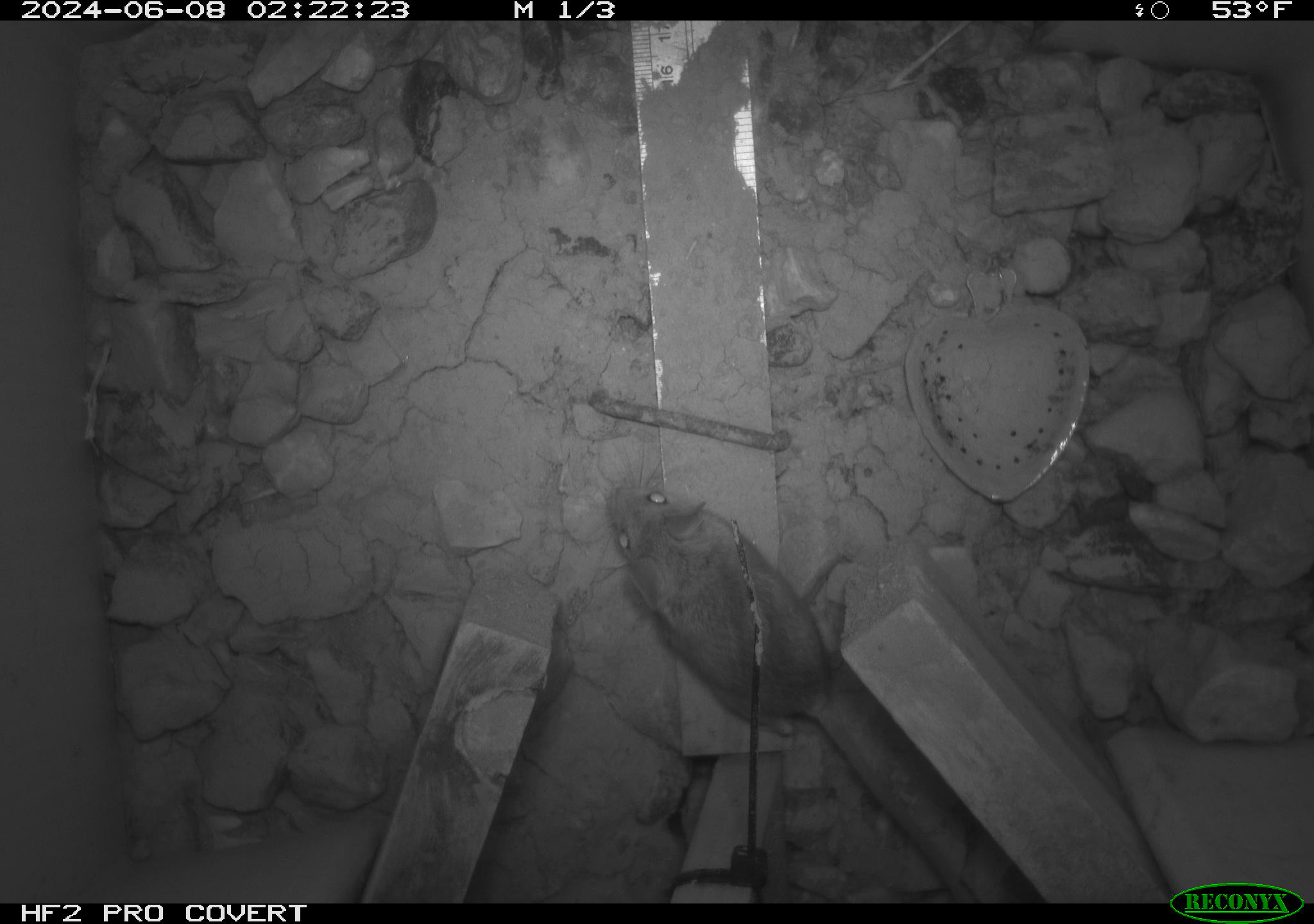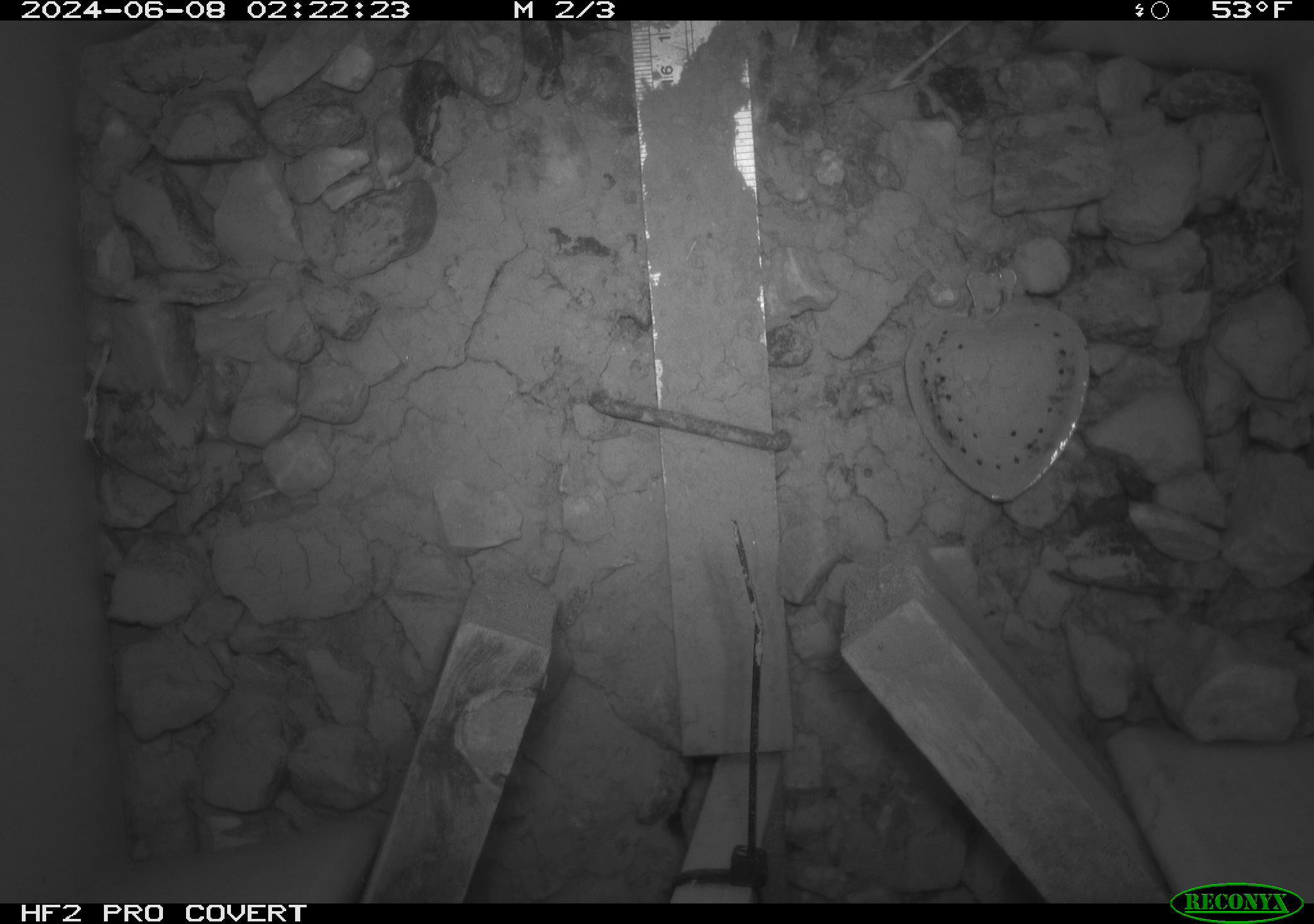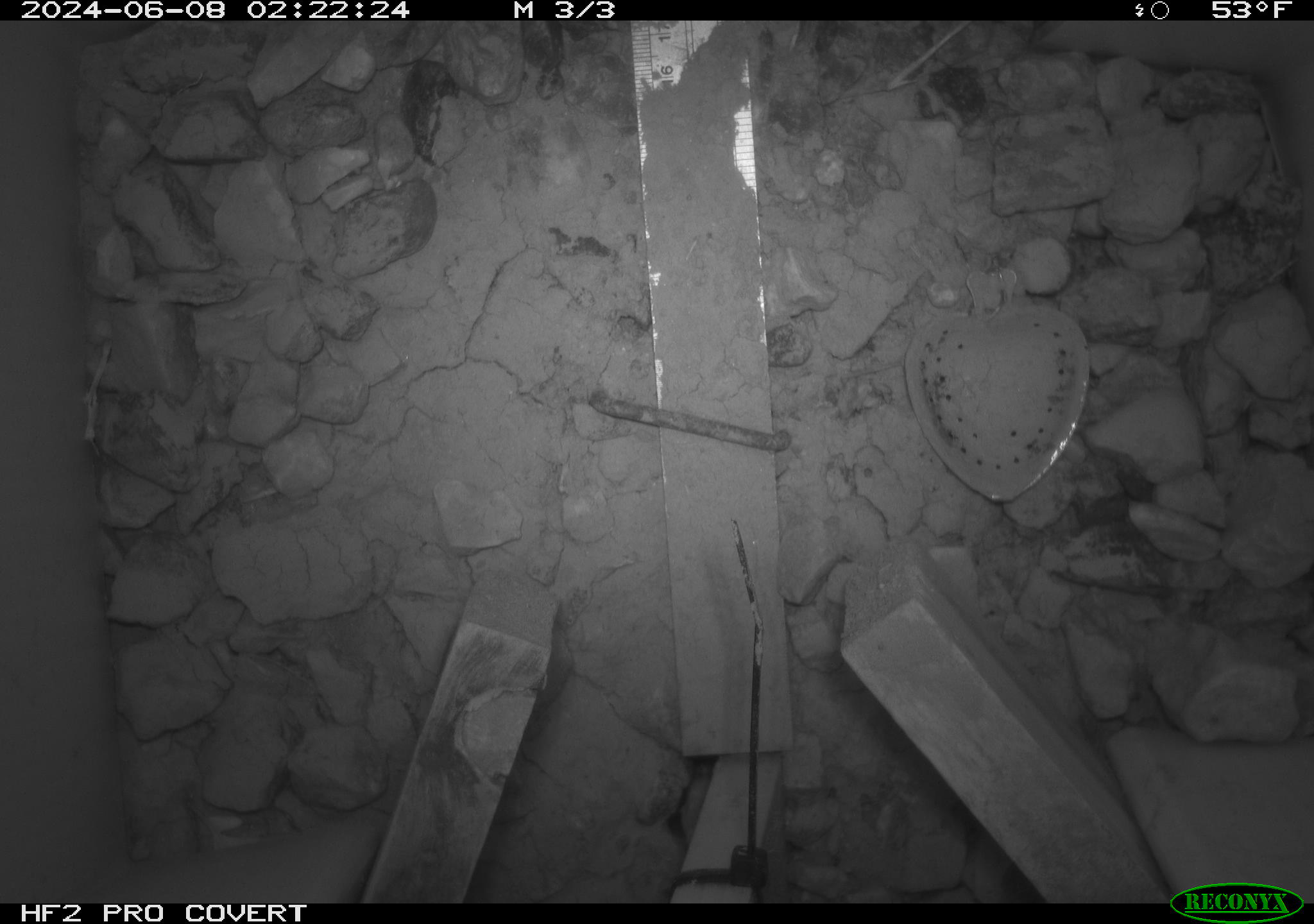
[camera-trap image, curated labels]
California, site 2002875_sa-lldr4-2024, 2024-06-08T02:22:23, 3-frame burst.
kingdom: Animalia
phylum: Chordata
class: Mammalia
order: Rodentia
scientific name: Rodentia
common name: mouse species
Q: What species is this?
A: Mouse species (Rodentia).